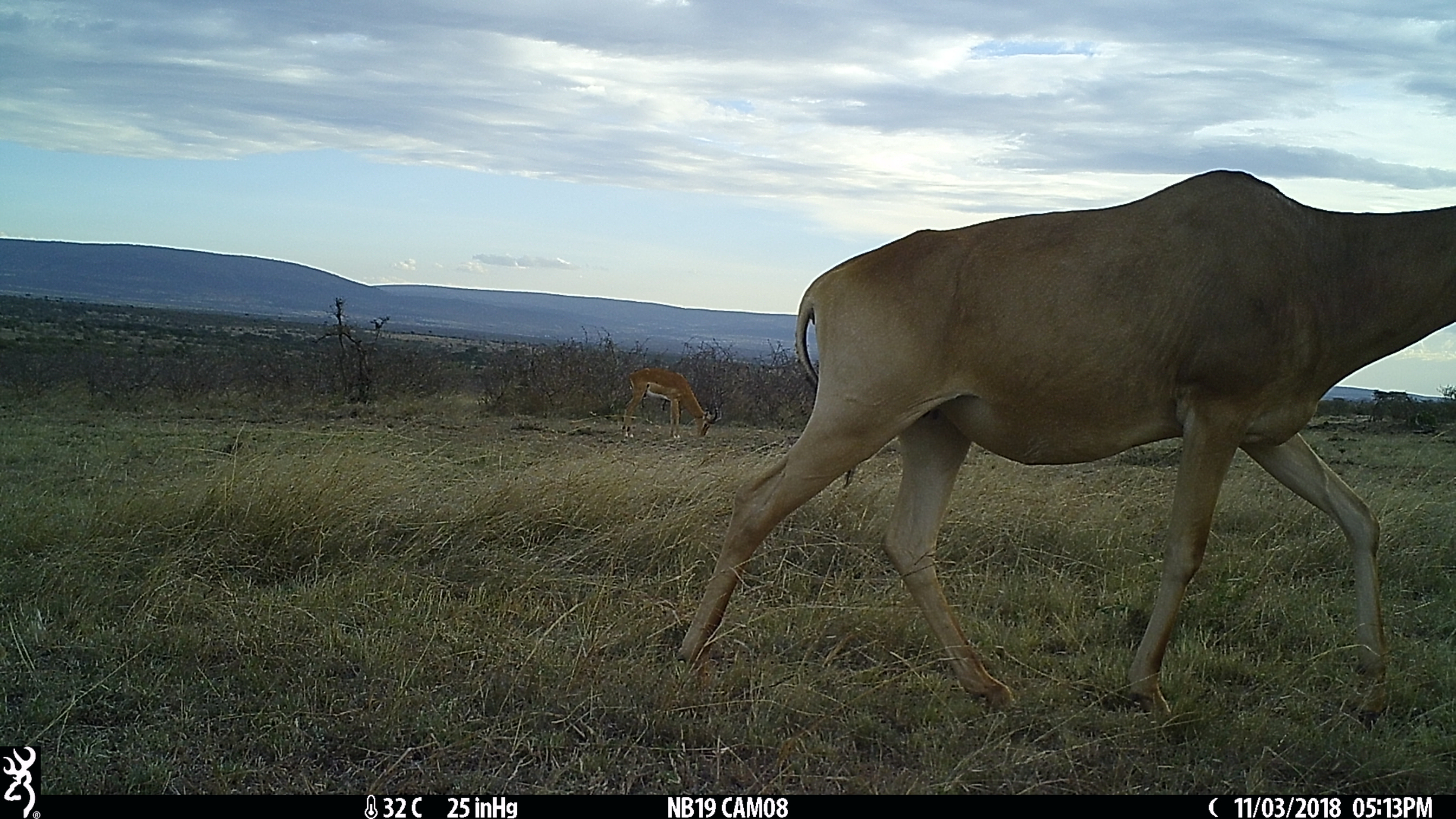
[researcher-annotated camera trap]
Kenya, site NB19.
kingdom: Animalia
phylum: Chordata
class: Mammalia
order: Artiodactyla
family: Bovidae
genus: Alcelaphus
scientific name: Alcelaphus buselaphus cokii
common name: coke's hartebeest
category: hartebeest cokes